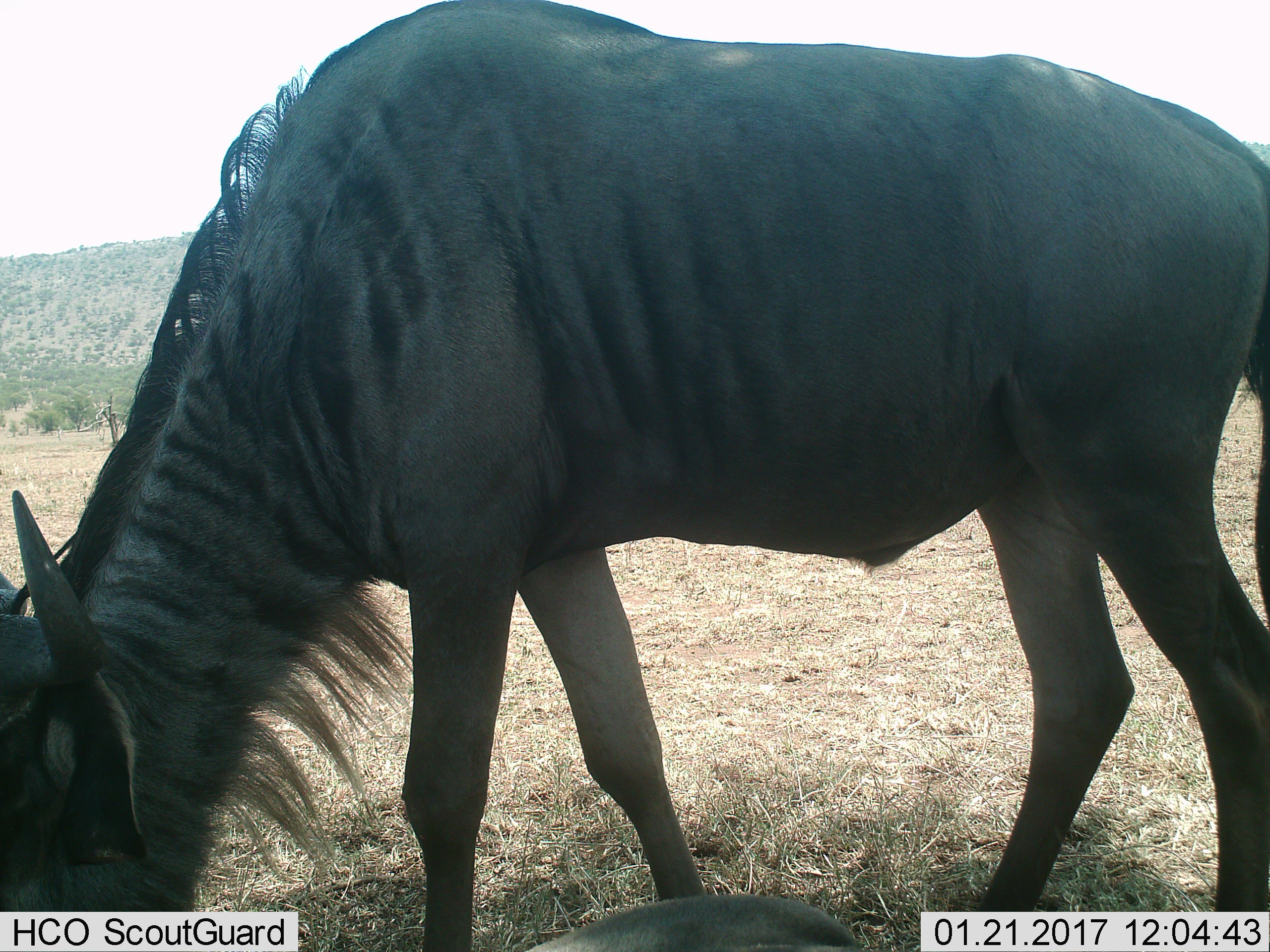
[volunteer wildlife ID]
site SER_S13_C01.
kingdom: Animalia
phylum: Chordata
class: Mammalia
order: Artiodactyla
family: Bovidae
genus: Connochaetes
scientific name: Connochaetes taurinus taurinus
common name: blue wildebeest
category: wildebeestblue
Wildebeestblue (blue wildebeest) (Connochaetes taurinus taurinus), count 2. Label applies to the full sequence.